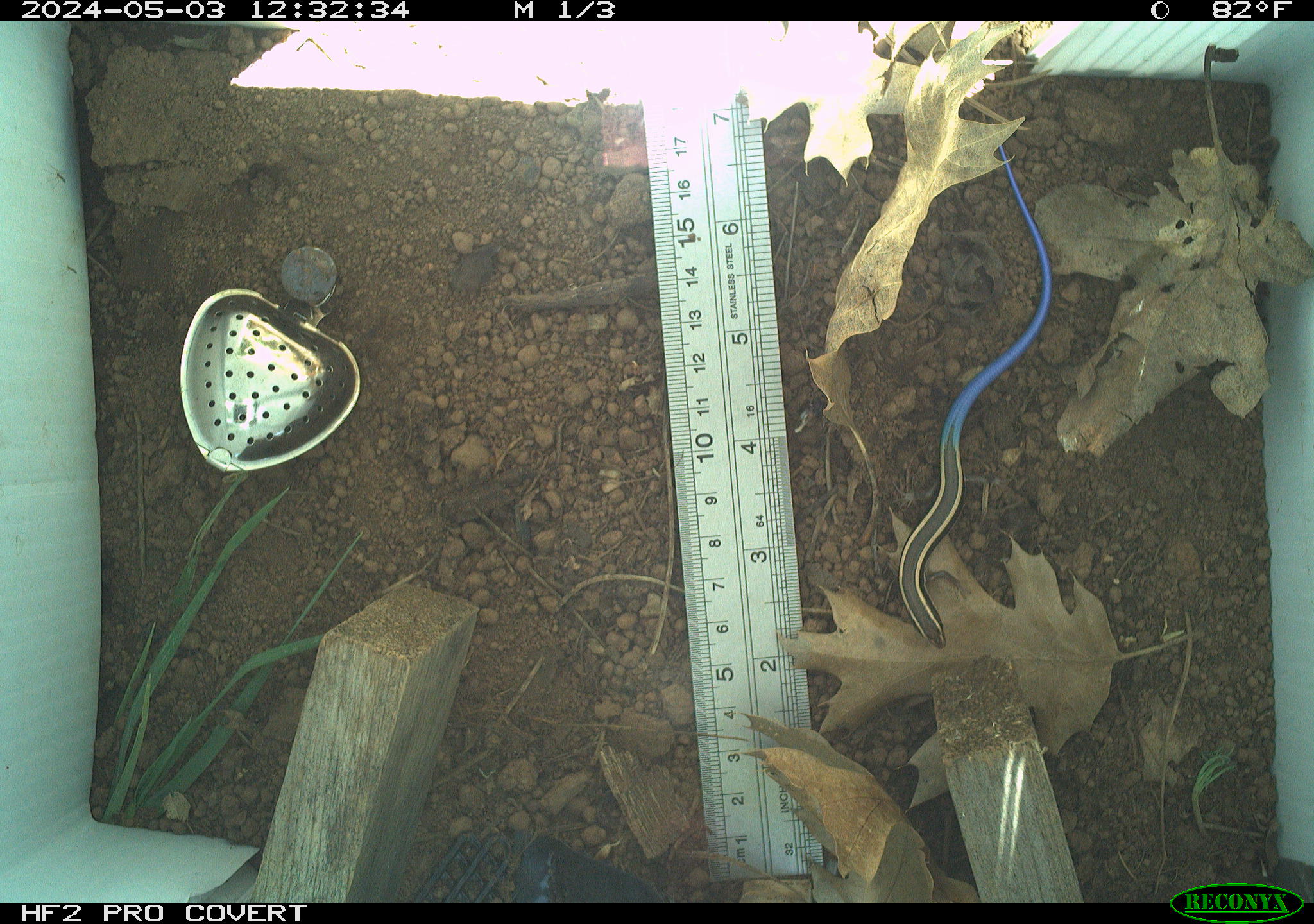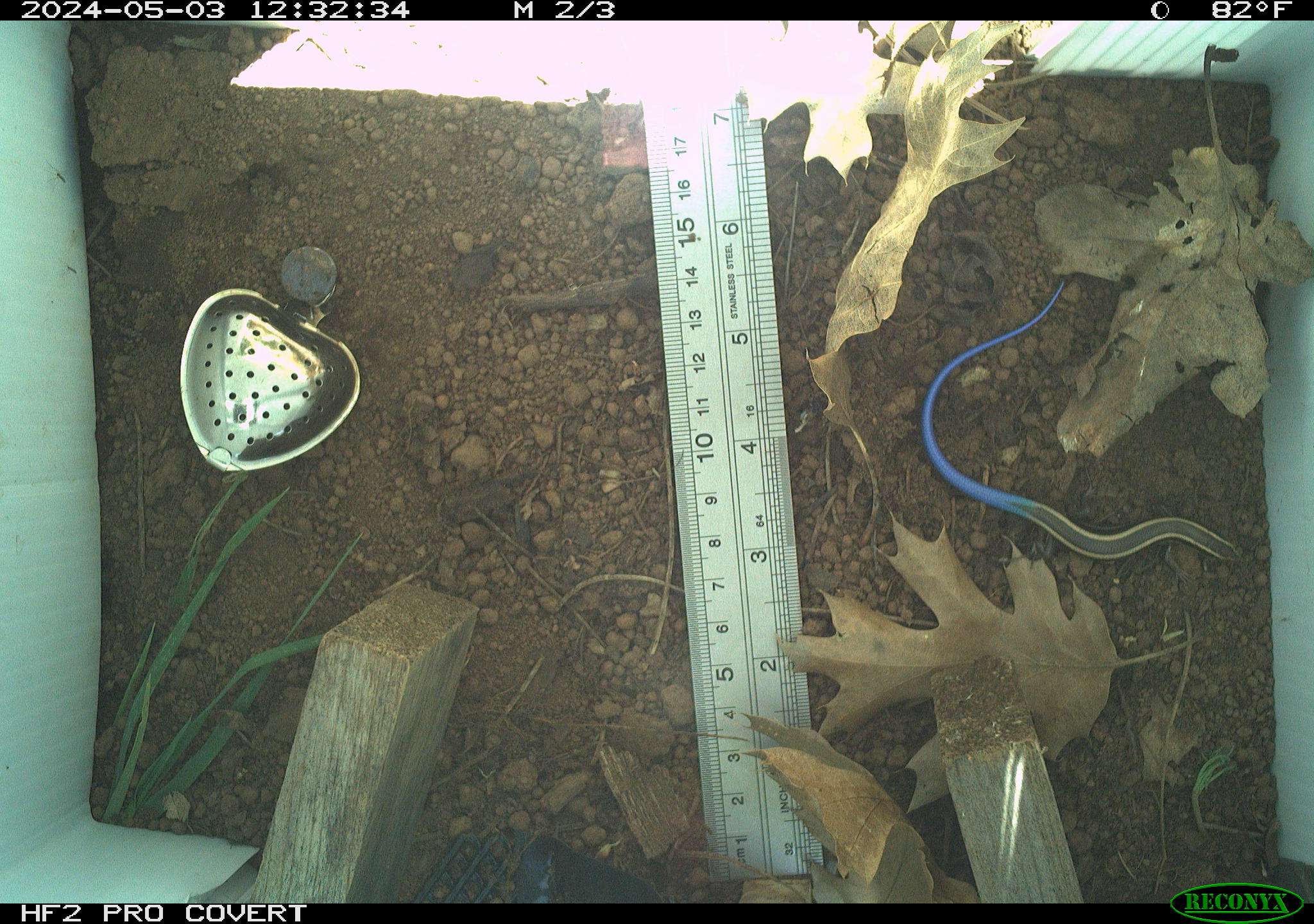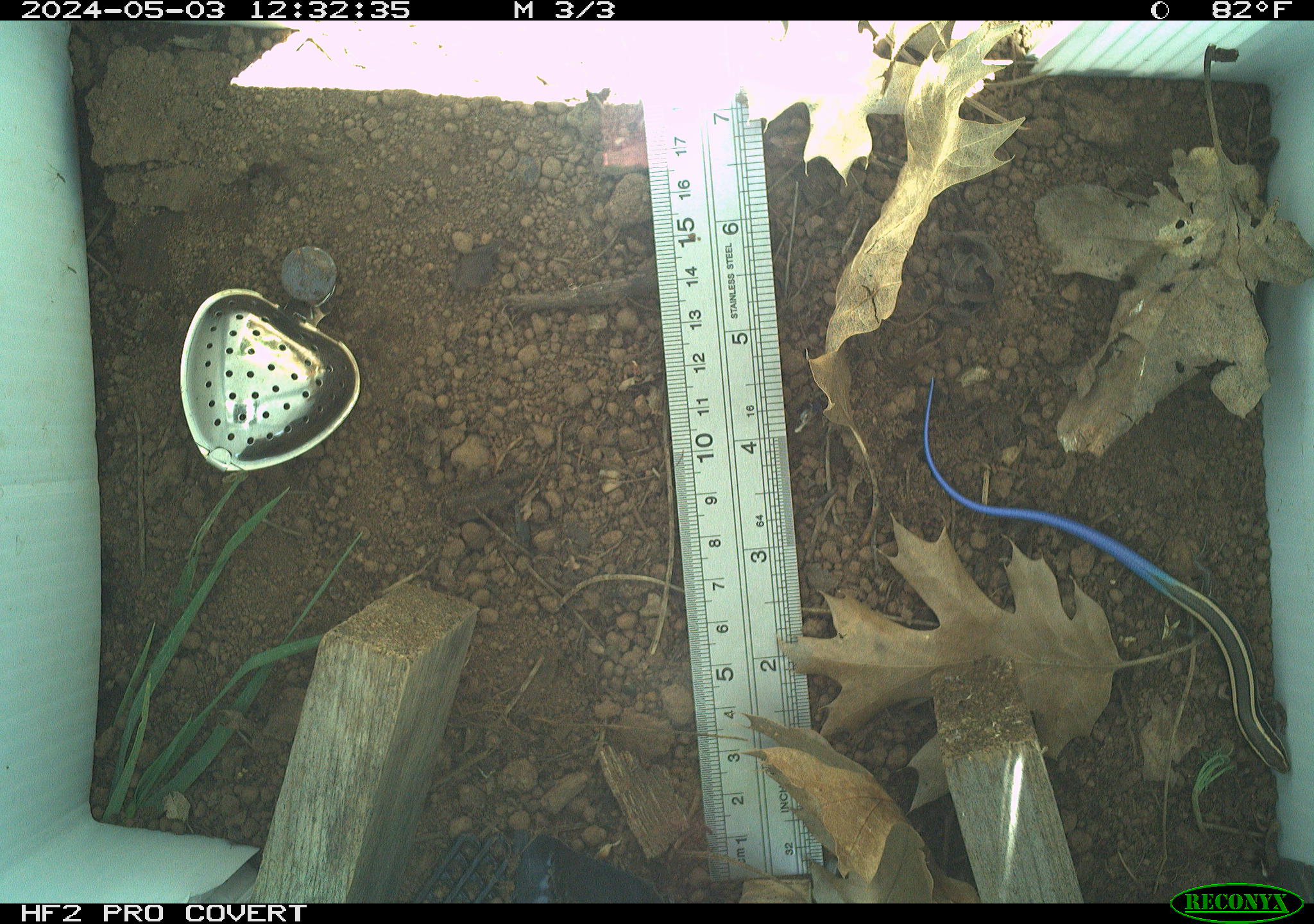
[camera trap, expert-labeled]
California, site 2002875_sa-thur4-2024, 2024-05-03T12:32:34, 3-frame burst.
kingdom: Animalia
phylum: Chordata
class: Reptilia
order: Squamata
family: Scincidae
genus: Plestiodon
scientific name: Plestiodon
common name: blue-tailed skinks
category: plestiodon species